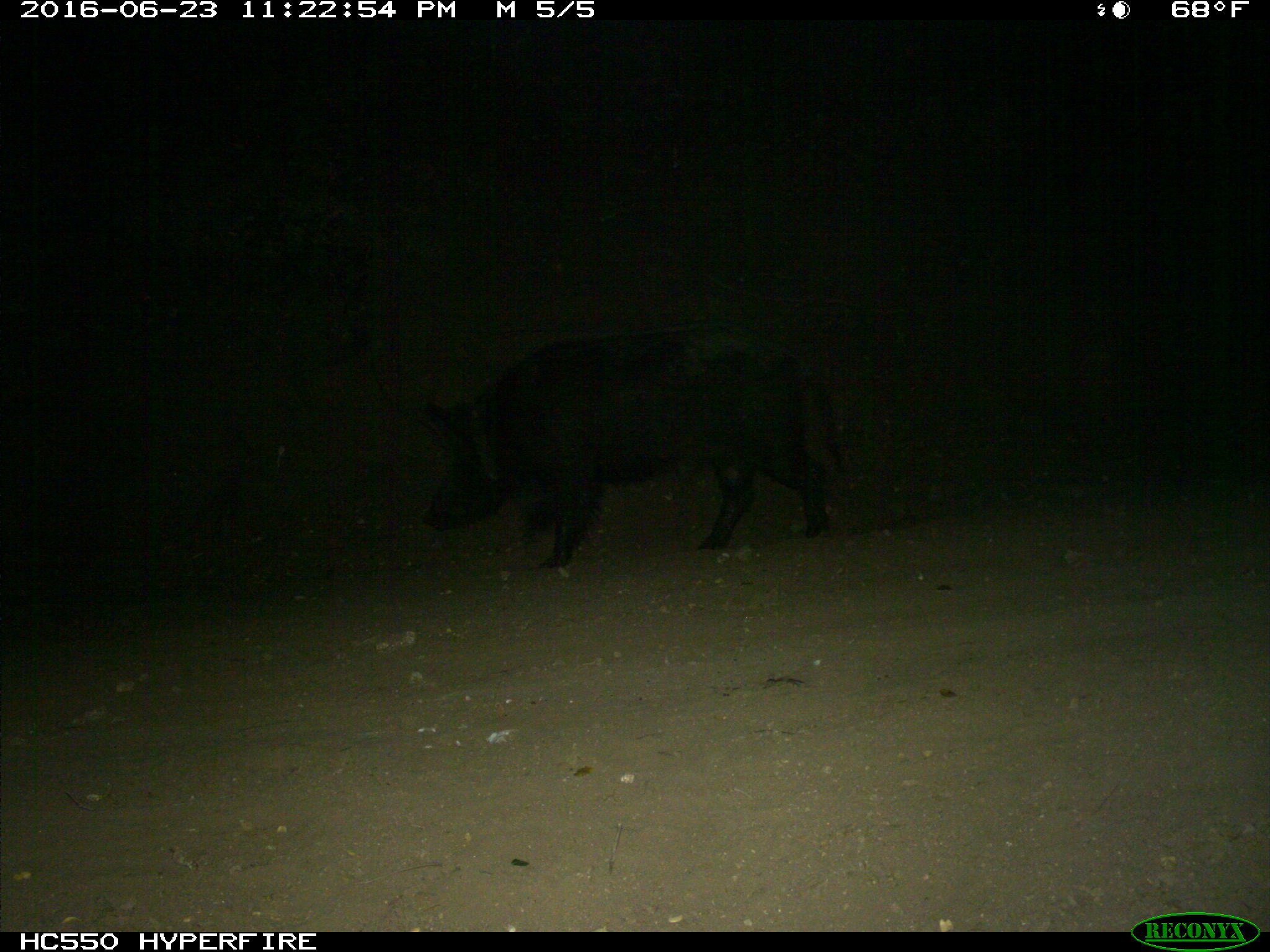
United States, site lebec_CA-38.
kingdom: Animalia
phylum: Chordata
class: Mammalia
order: Artiodactyla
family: Suidae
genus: Sus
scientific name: Sus scrofa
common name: wild boar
Sus scrofa (wild boar).